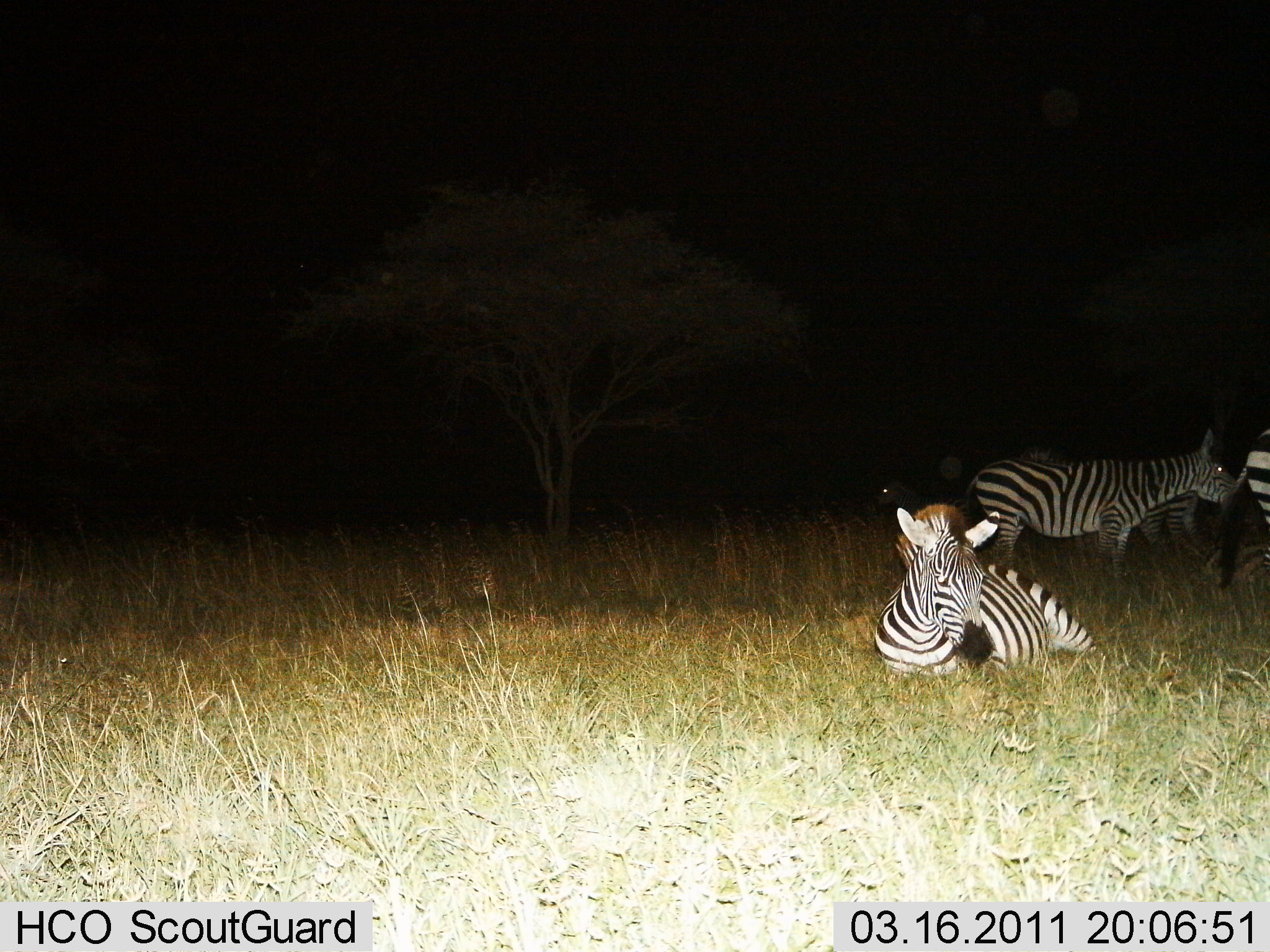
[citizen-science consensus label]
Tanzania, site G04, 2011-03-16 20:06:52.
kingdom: Animalia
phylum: Chordata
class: Mammalia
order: Perissodactyla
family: Equidae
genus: Equus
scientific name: Equus quagga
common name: plains zebra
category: zebra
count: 4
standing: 90%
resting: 100%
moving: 20%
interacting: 10%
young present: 0%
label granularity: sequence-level